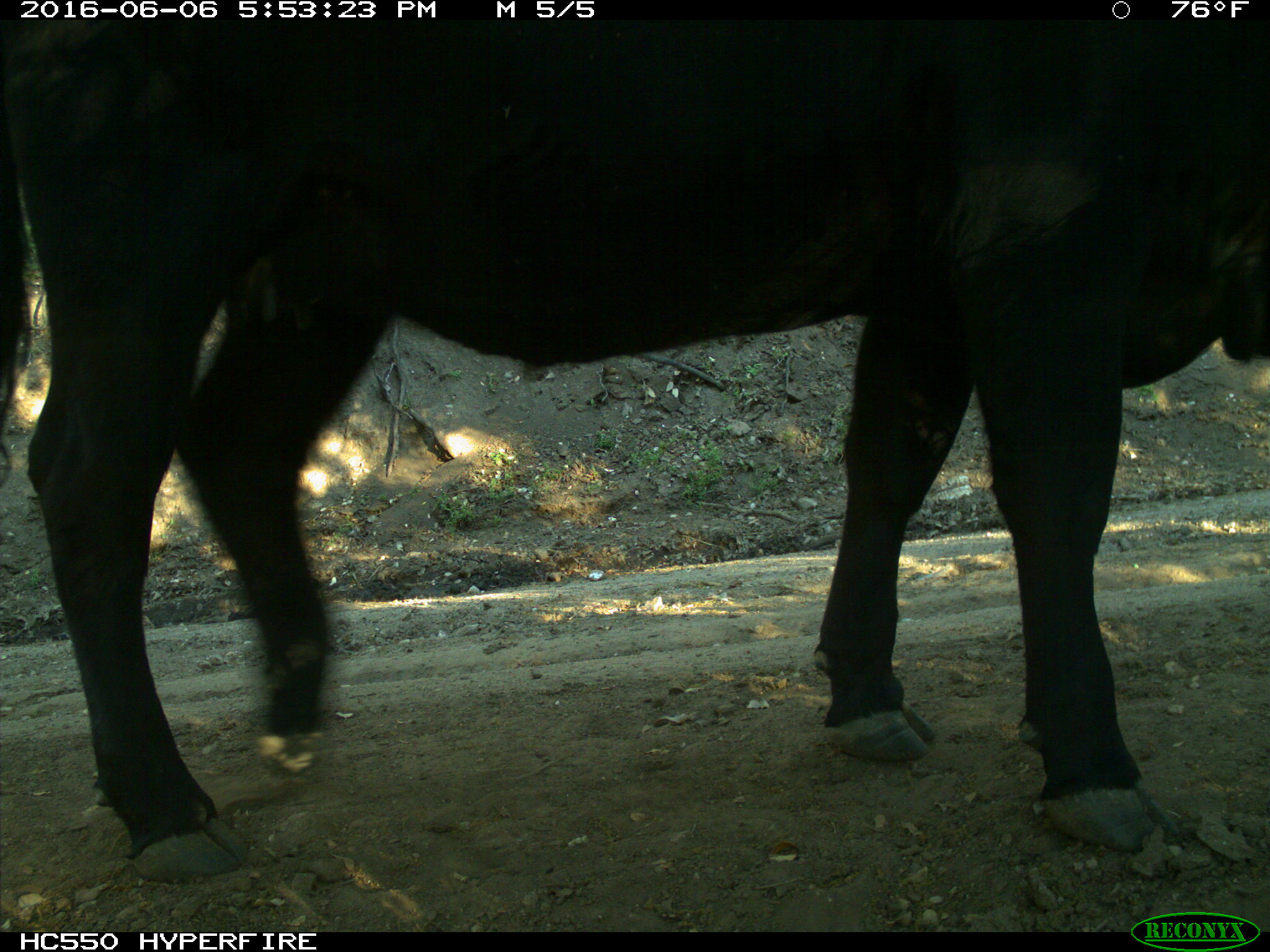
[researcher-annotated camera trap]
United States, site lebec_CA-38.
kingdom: Animalia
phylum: Chordata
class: Mammalia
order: Artiodactyla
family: Bovidae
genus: Bos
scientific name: Bos taurus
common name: domestic cow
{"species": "Bos taurus (domestic cow)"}